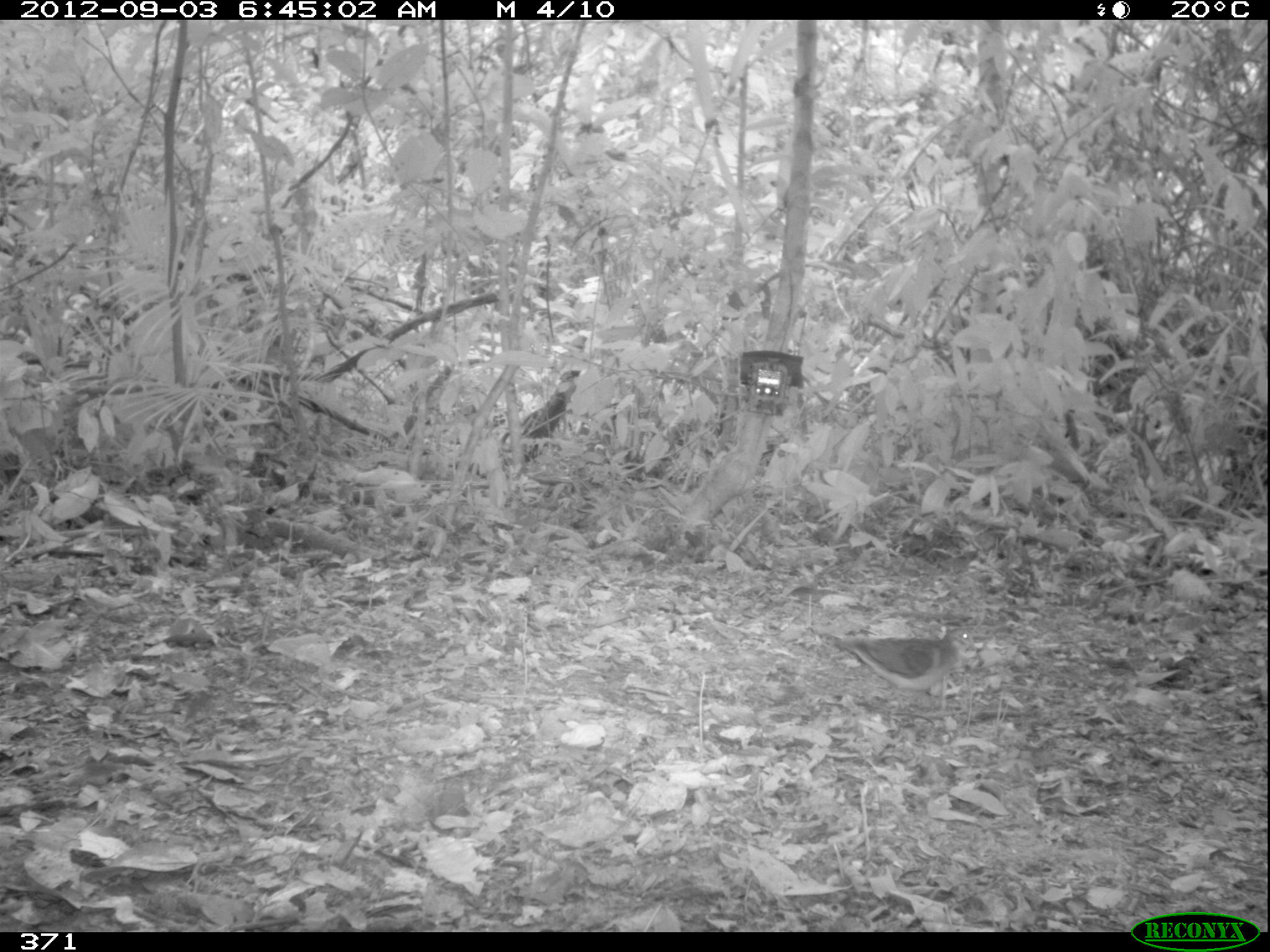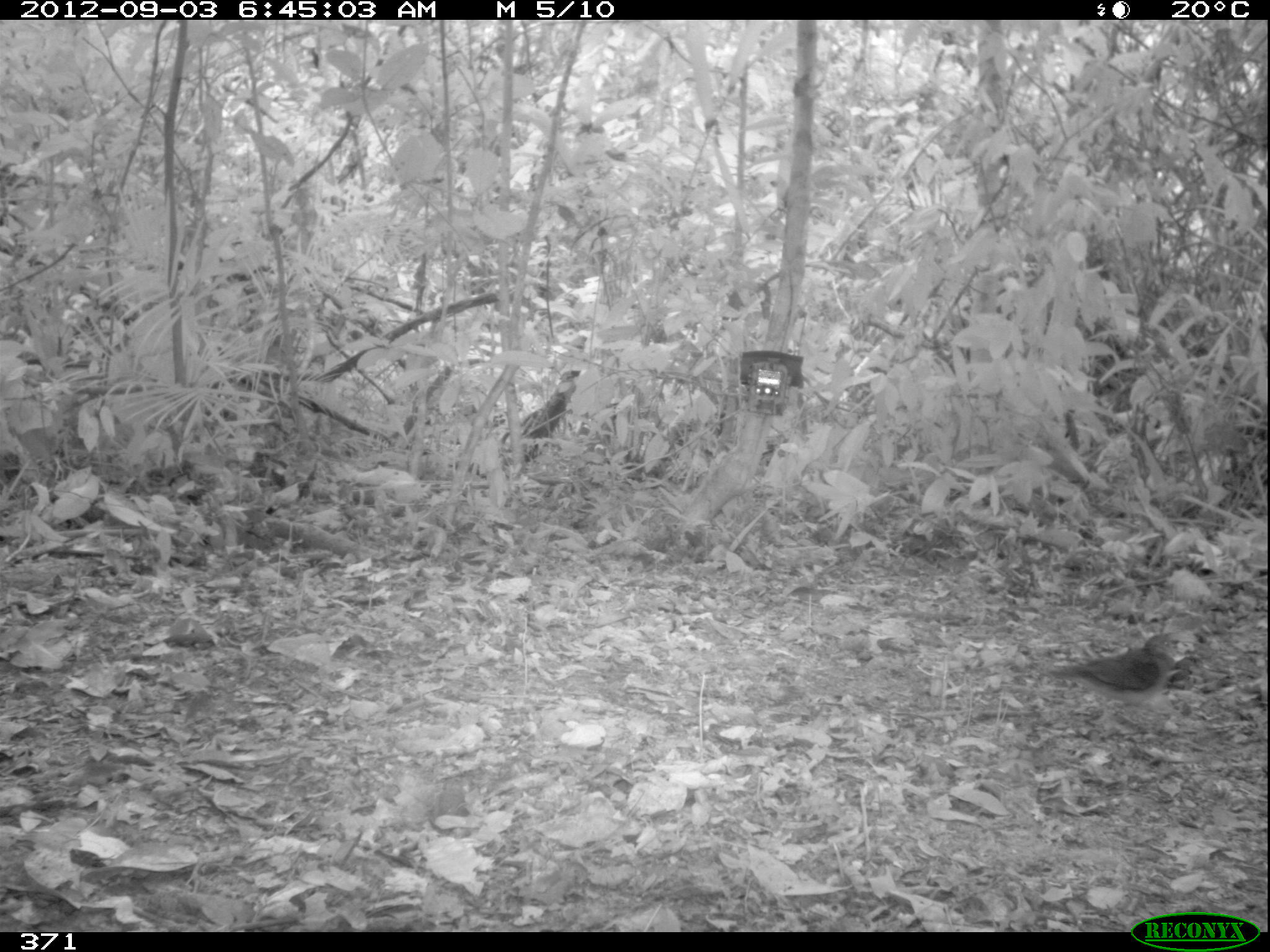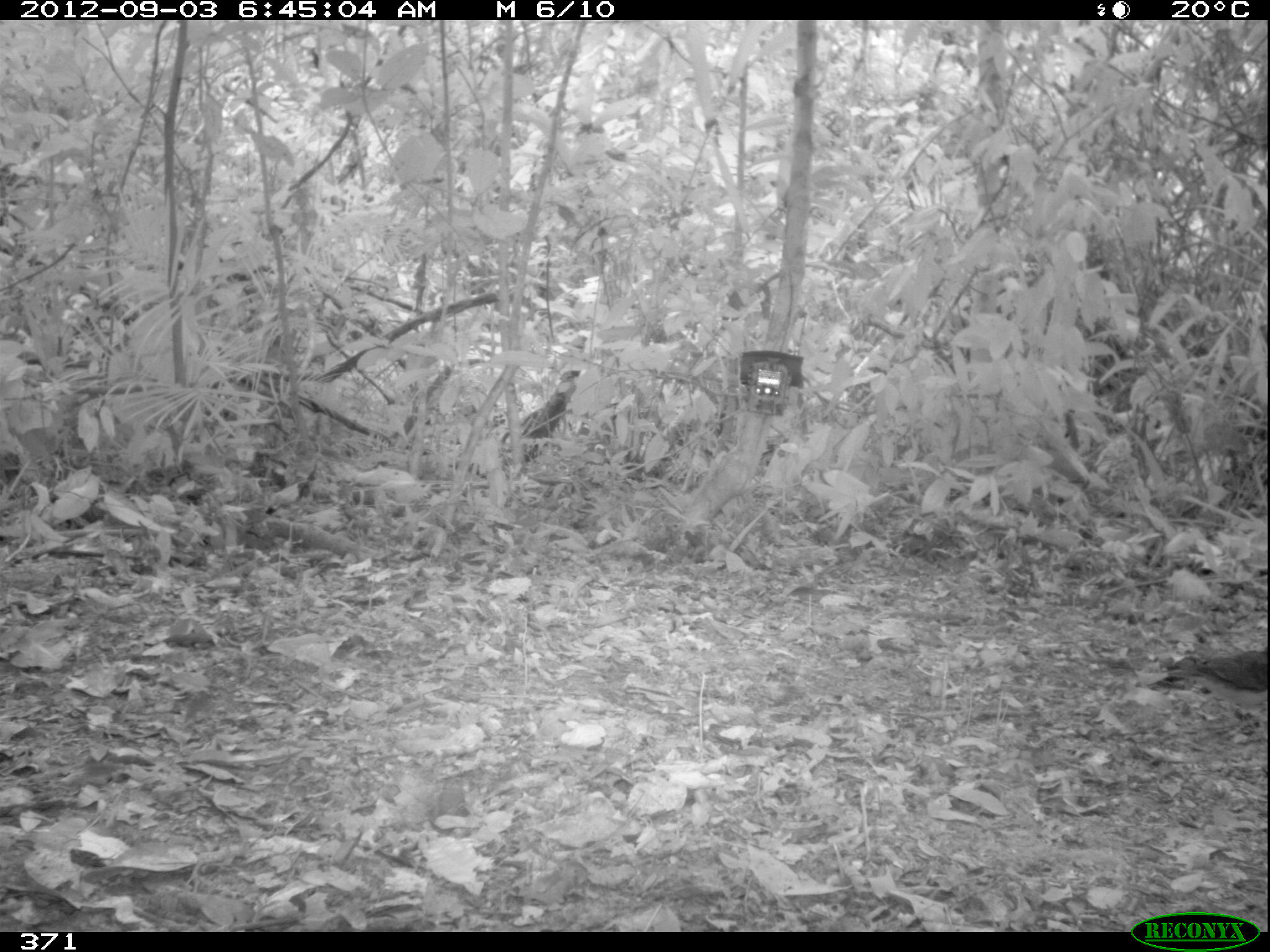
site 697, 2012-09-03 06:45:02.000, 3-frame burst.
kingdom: Animalia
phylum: Chordata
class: Aves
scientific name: Aves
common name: bird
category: unknown bird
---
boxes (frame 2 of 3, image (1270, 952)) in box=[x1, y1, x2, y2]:
unknown bird: box=[1046, 634, 1171, 722]